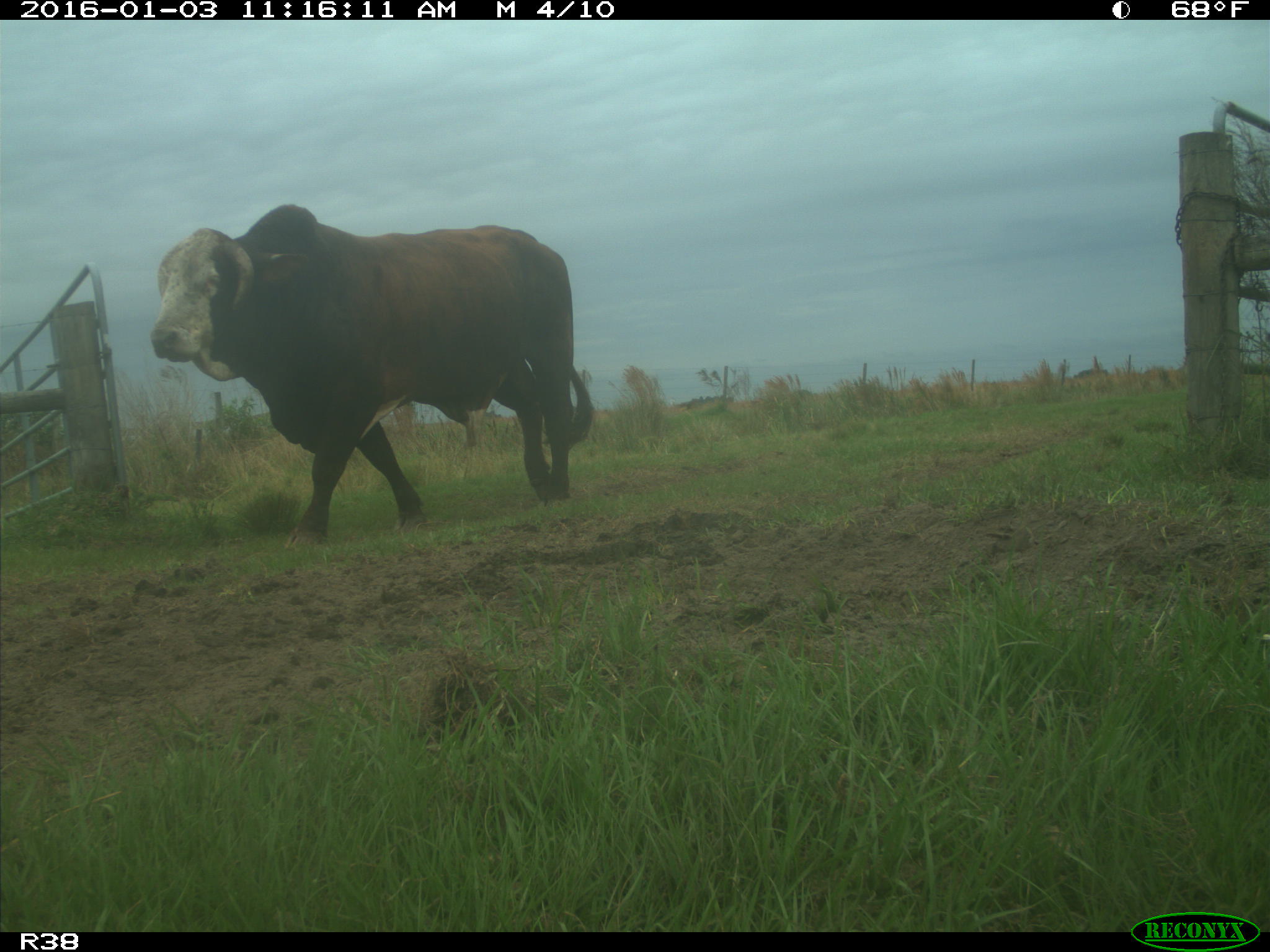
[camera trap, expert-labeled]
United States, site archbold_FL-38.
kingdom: Animalia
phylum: Chordata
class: Mammalia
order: Artiodactyla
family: Bovidae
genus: Bos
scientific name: Bos taurus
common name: domestic cow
Bos taurus (domestic cow).